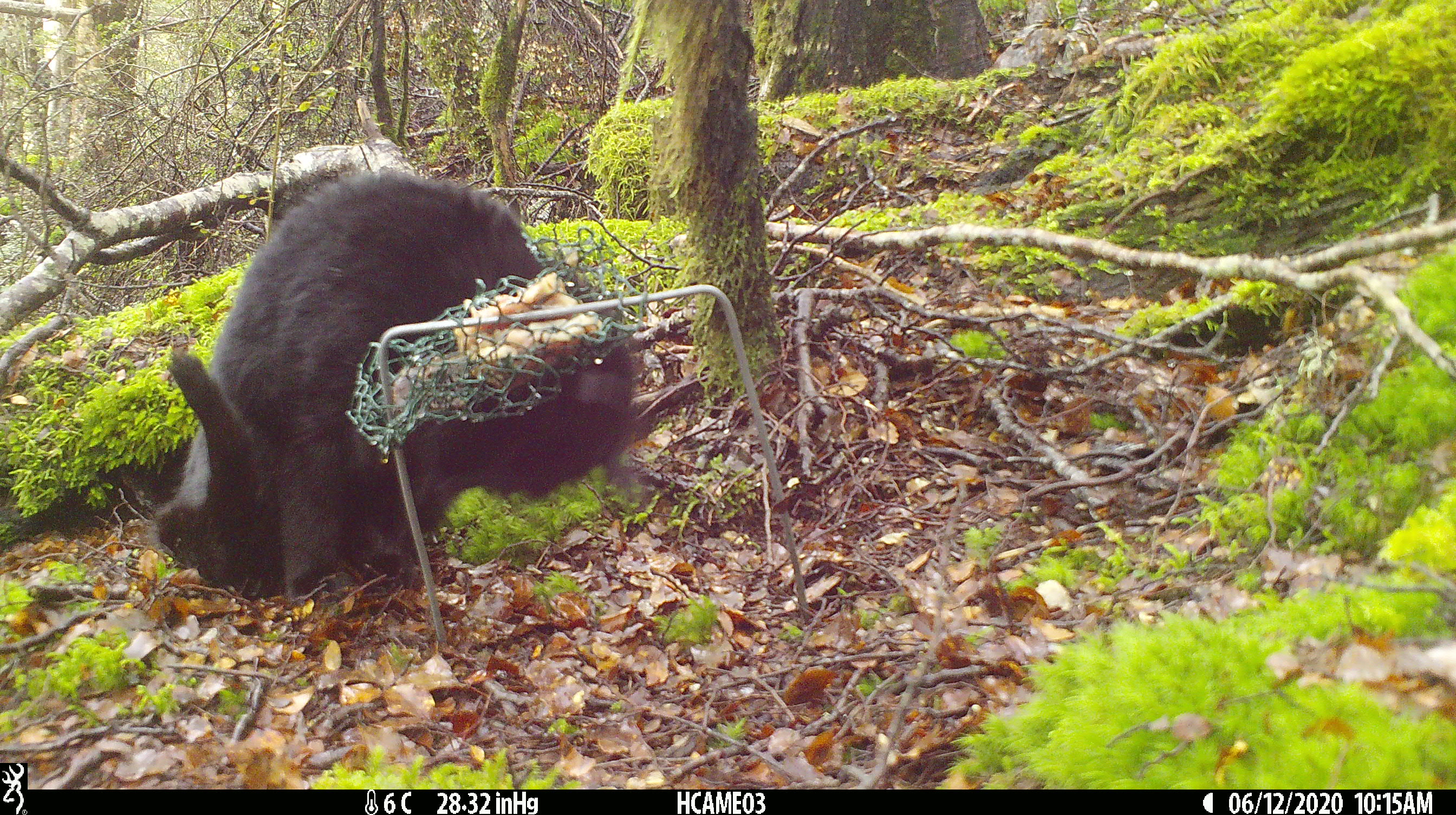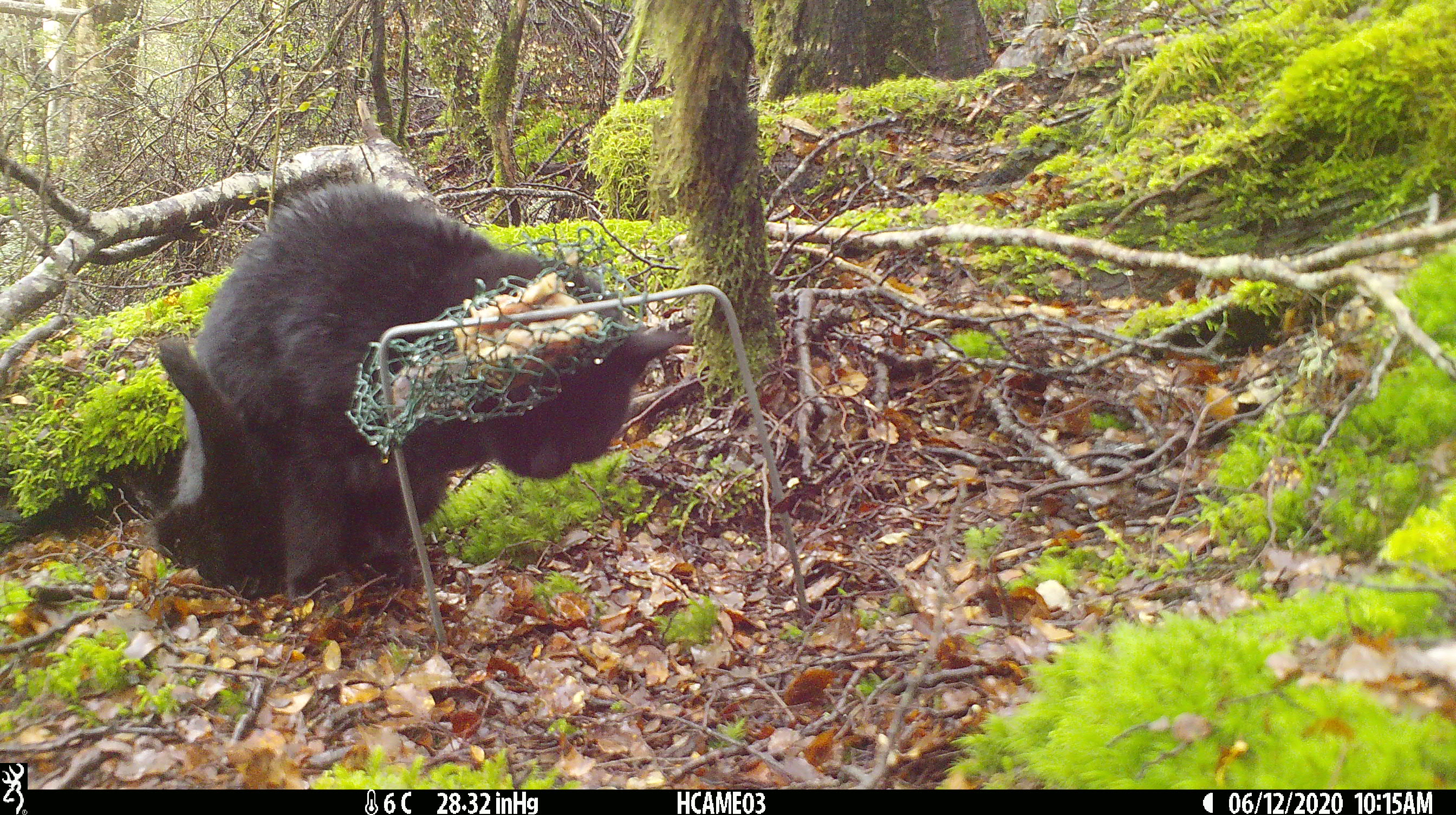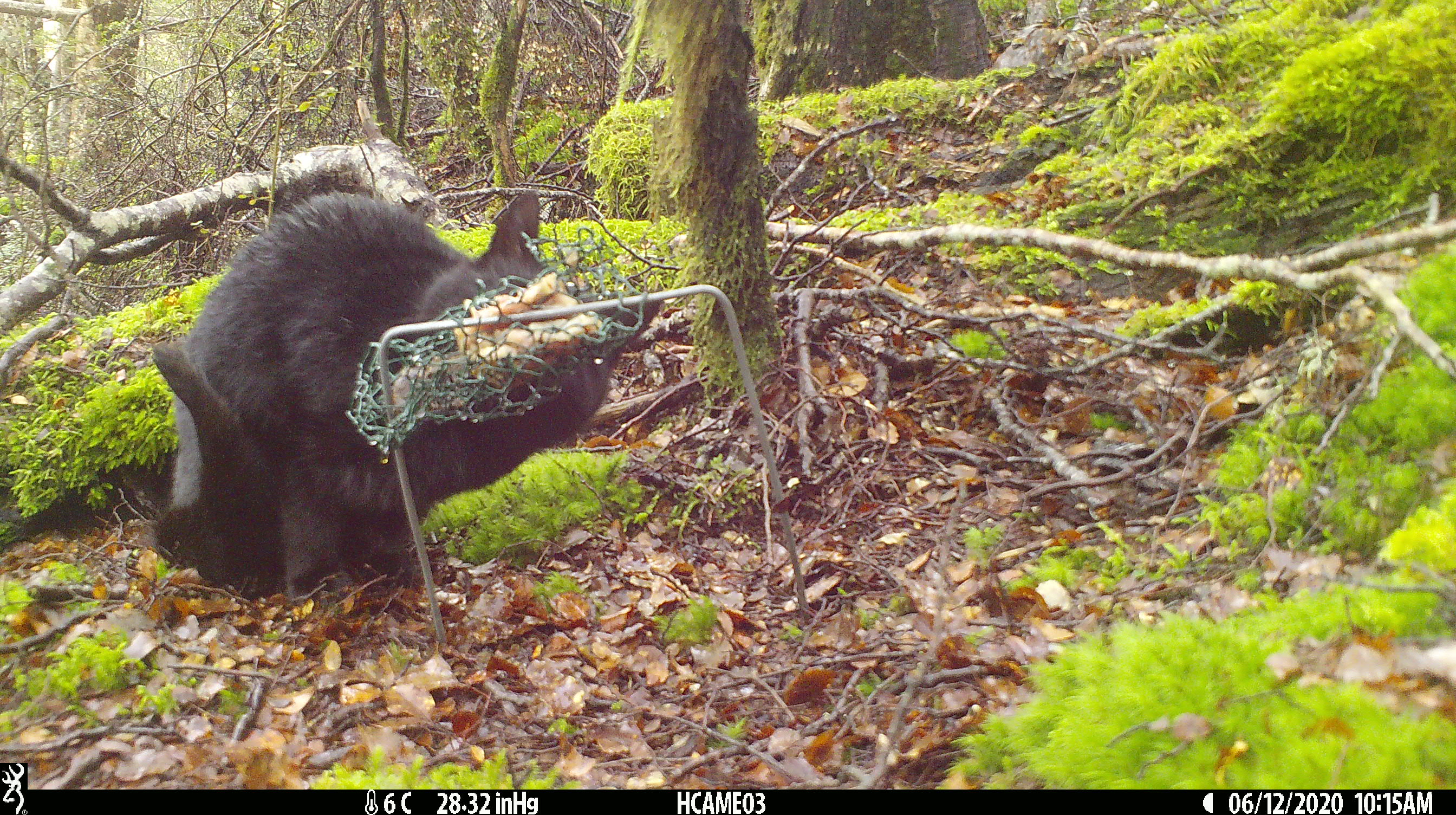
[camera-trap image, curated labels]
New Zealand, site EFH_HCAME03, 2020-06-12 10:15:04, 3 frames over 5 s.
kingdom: Animalia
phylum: Chordata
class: Mammalia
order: Carnivora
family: Felidae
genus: Felis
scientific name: Felis catus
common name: domestic cat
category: cat